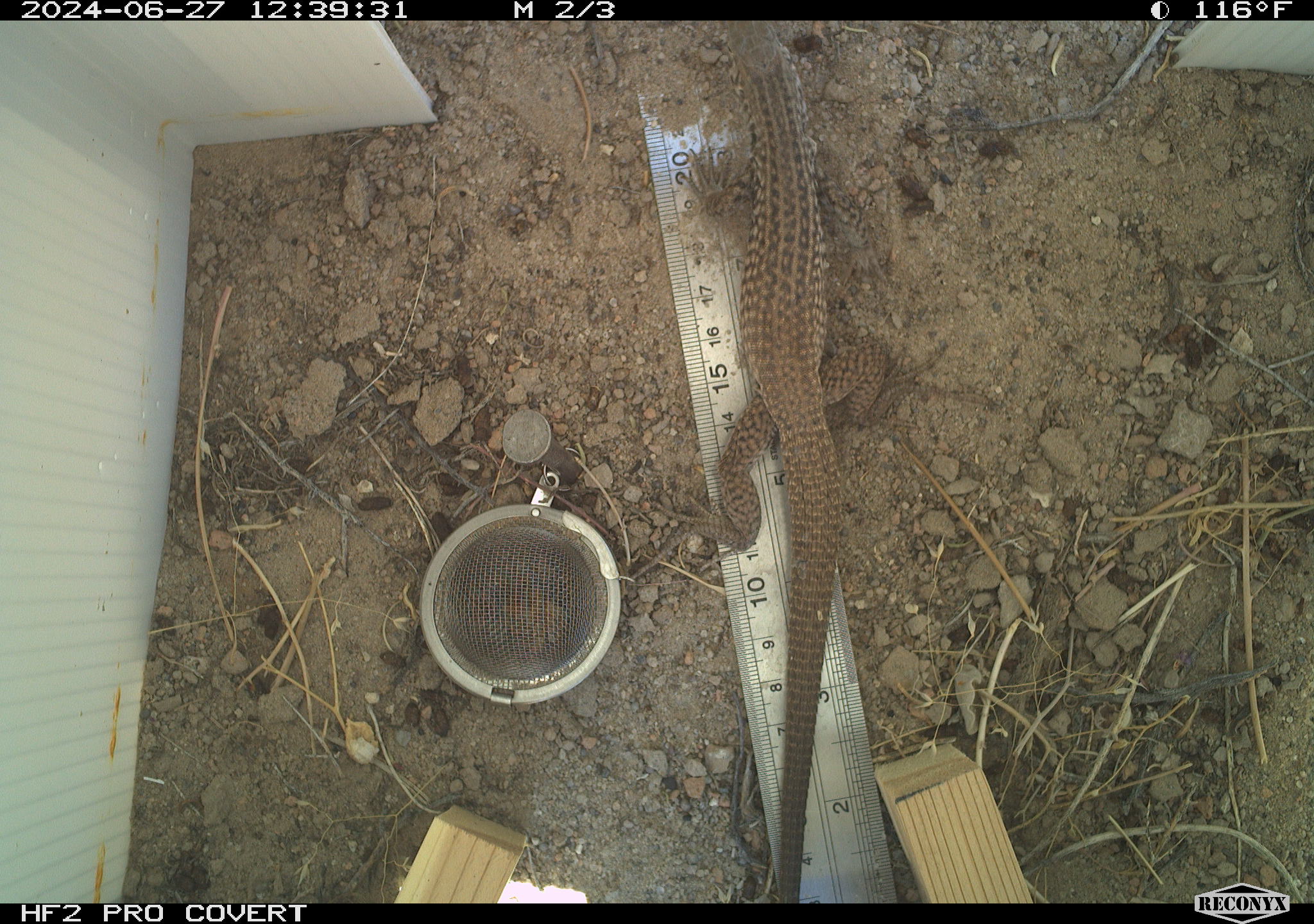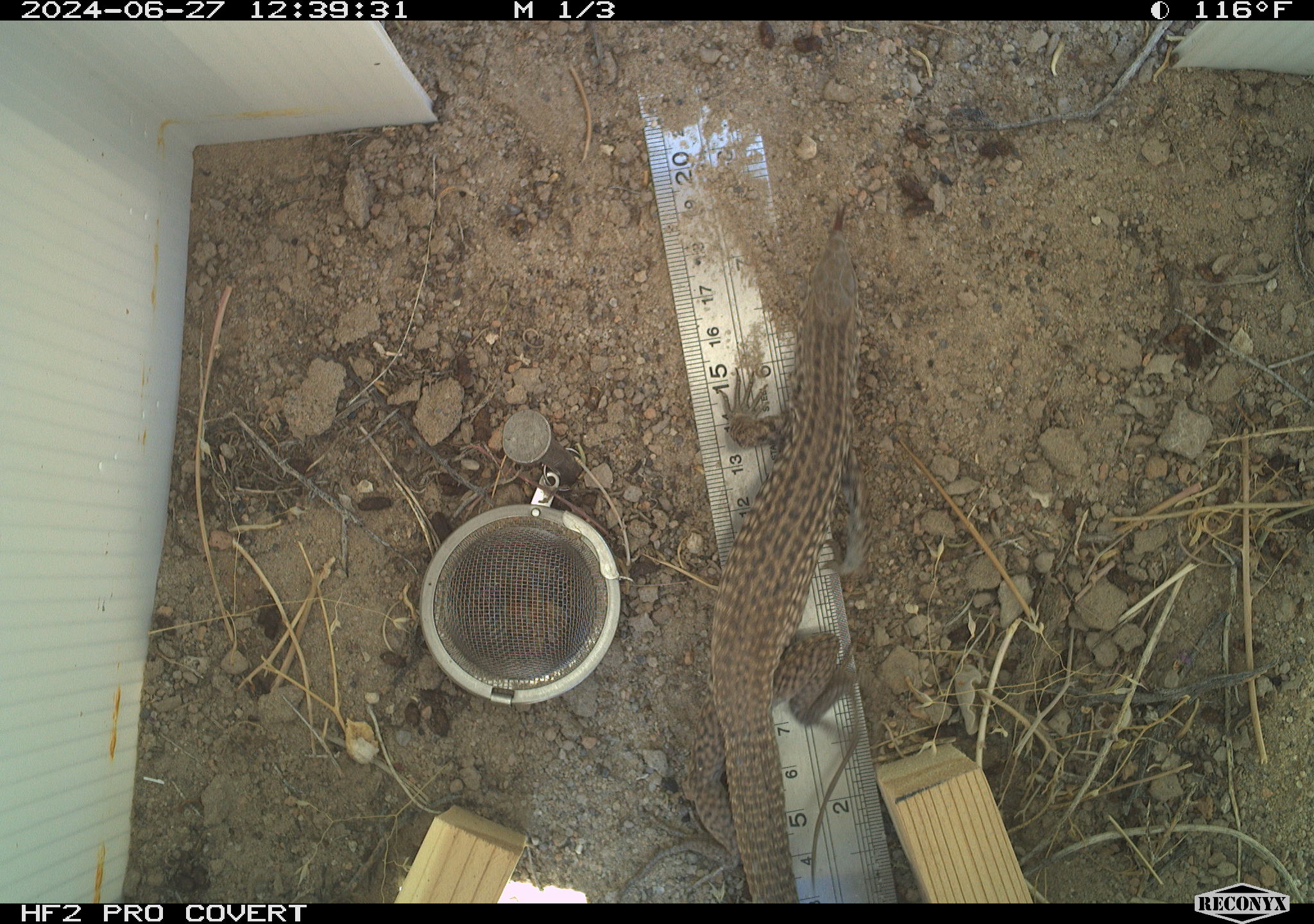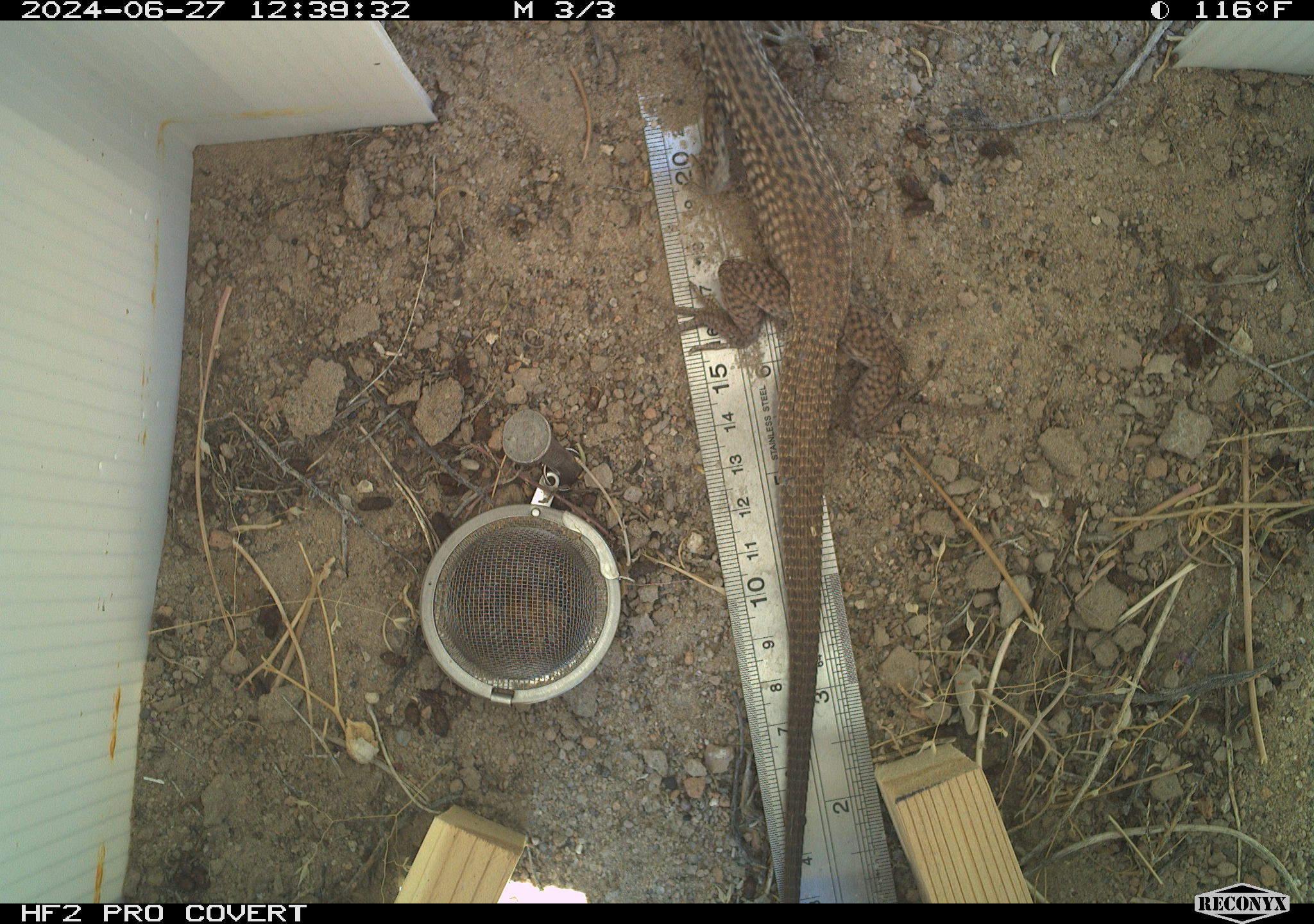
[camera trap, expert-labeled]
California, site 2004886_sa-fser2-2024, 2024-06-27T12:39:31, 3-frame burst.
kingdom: Animalia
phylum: Chordata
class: Reptilia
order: Squamata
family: Colubridae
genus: Masticophis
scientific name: Masticophis flagellum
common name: coachwhip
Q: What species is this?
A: Coachwhip (Masticophis flagellum).